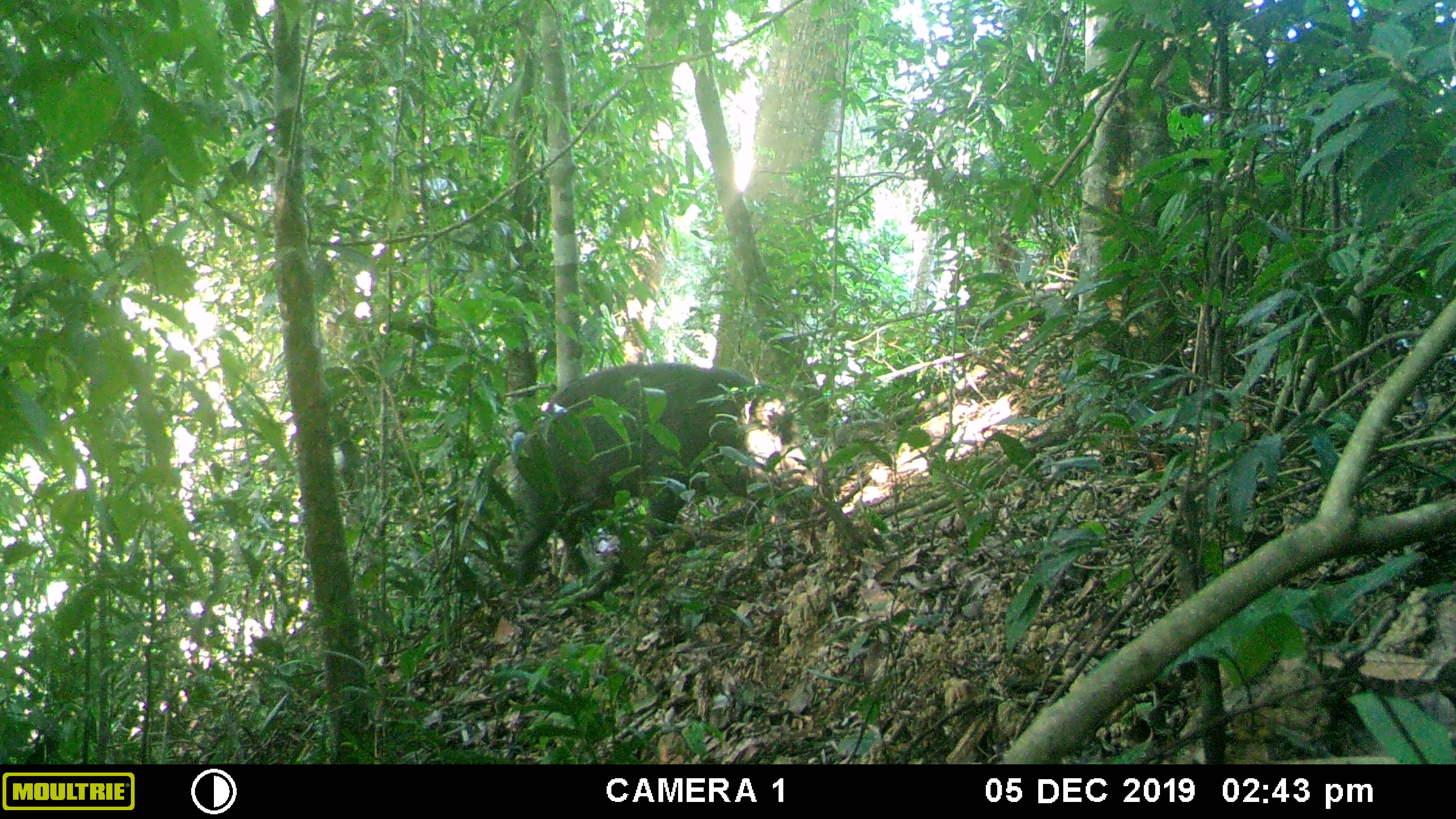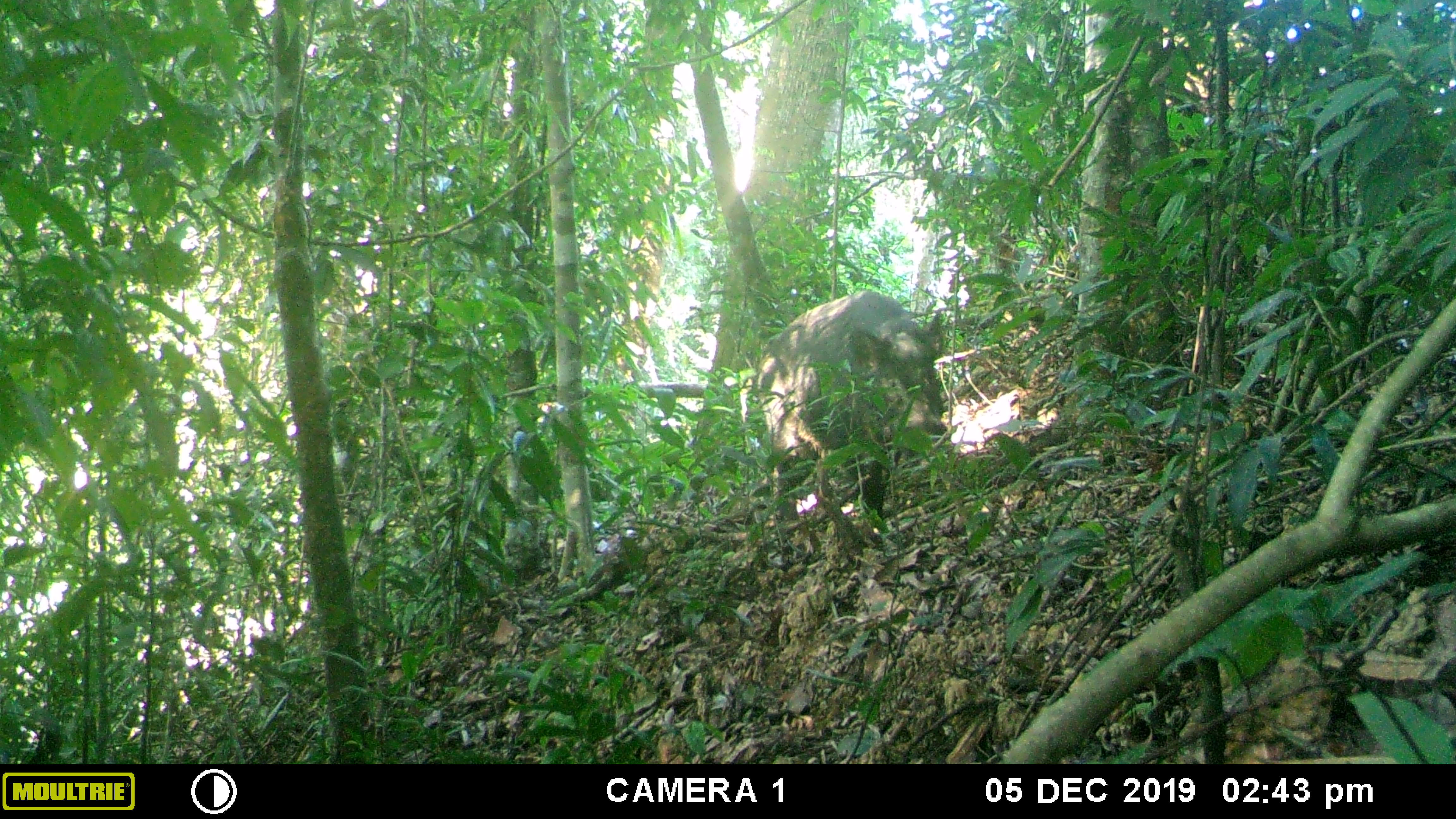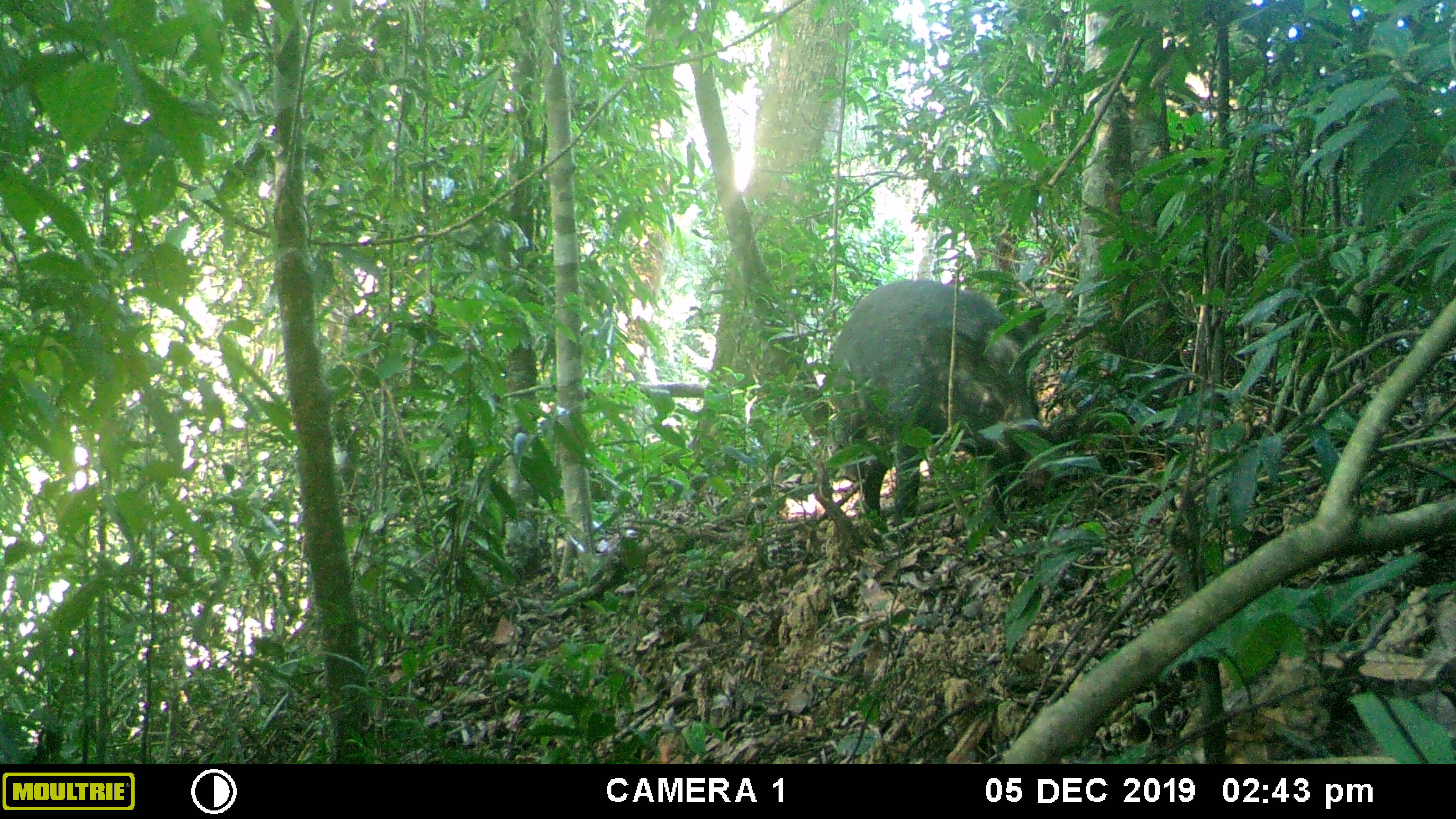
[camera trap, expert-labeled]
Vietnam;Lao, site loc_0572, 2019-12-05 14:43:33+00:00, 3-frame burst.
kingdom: Animalia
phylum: Chordata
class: Mammalia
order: Artiodactyla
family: Suidae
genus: Sus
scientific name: Sus scrofa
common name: eurasian wild pig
Eurasian wild pig (Sus scrofa). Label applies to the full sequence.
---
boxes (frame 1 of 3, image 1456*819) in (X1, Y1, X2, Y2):
eurasian wild pig: (508, 361, 798, 588)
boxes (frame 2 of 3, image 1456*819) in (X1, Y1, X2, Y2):
eurasian wild pig: (753, 290, 948, 552)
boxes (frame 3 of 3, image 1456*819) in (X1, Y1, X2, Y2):
eurasian wild pig: (826, 277, 1048, 522)